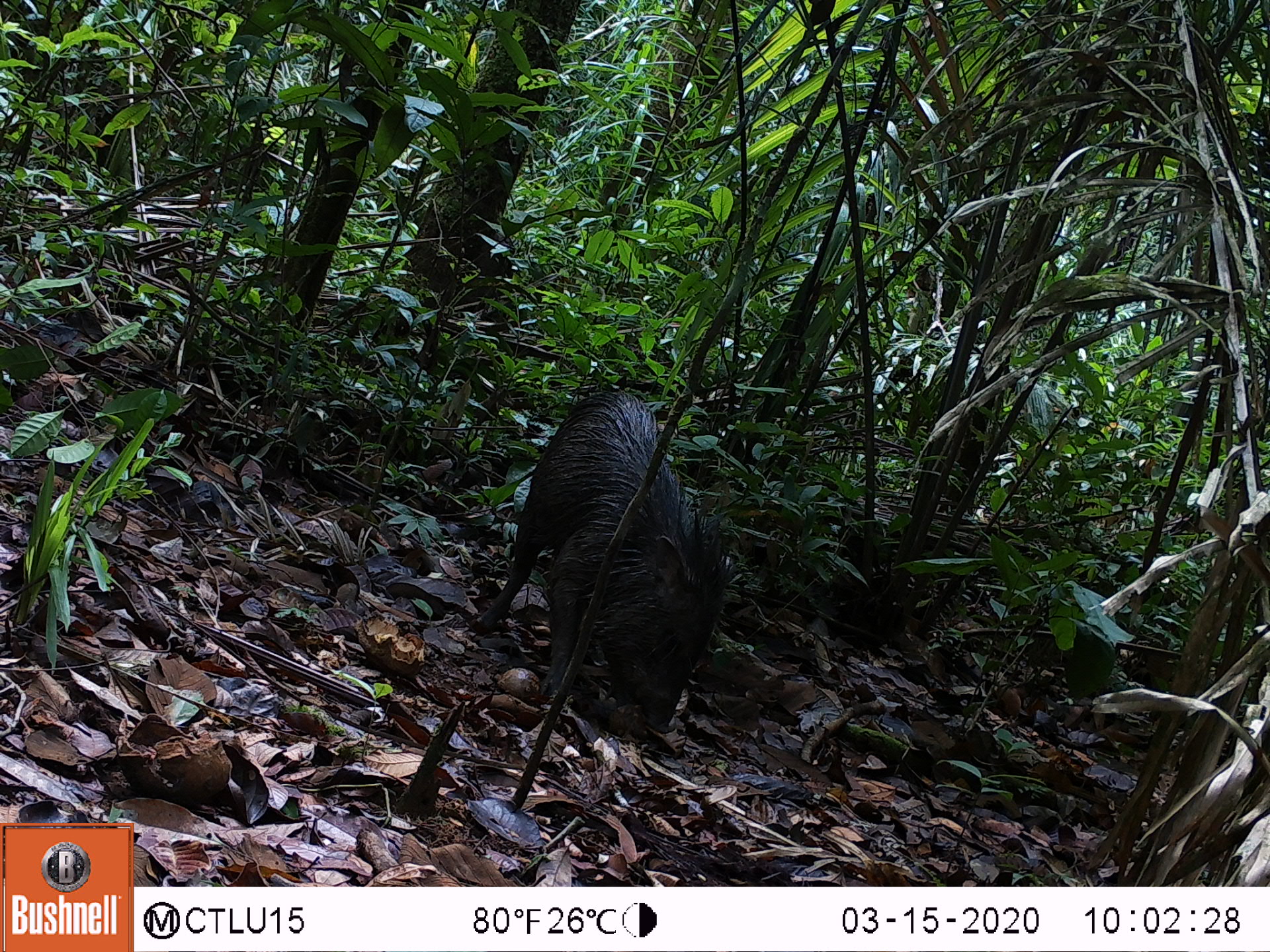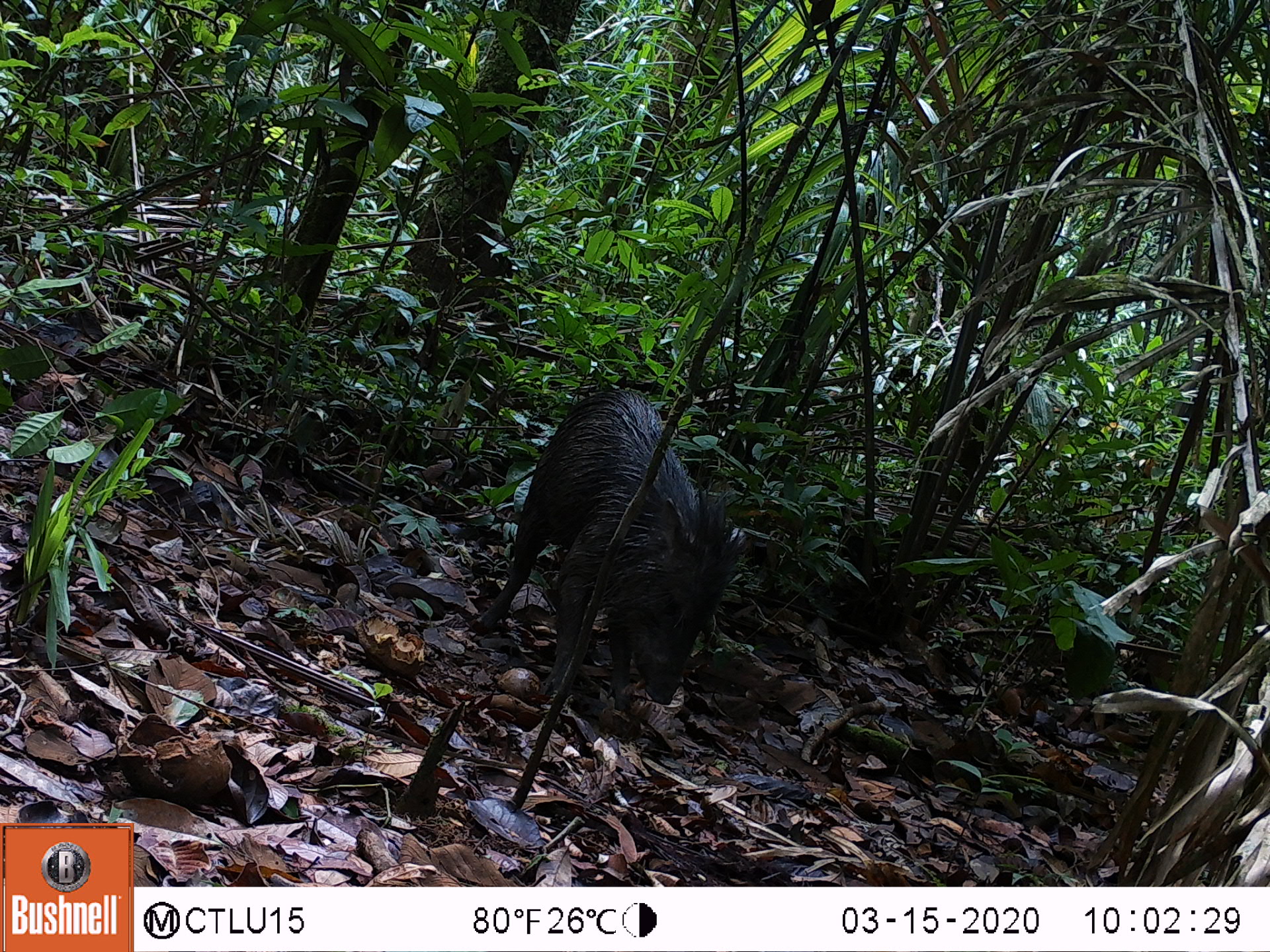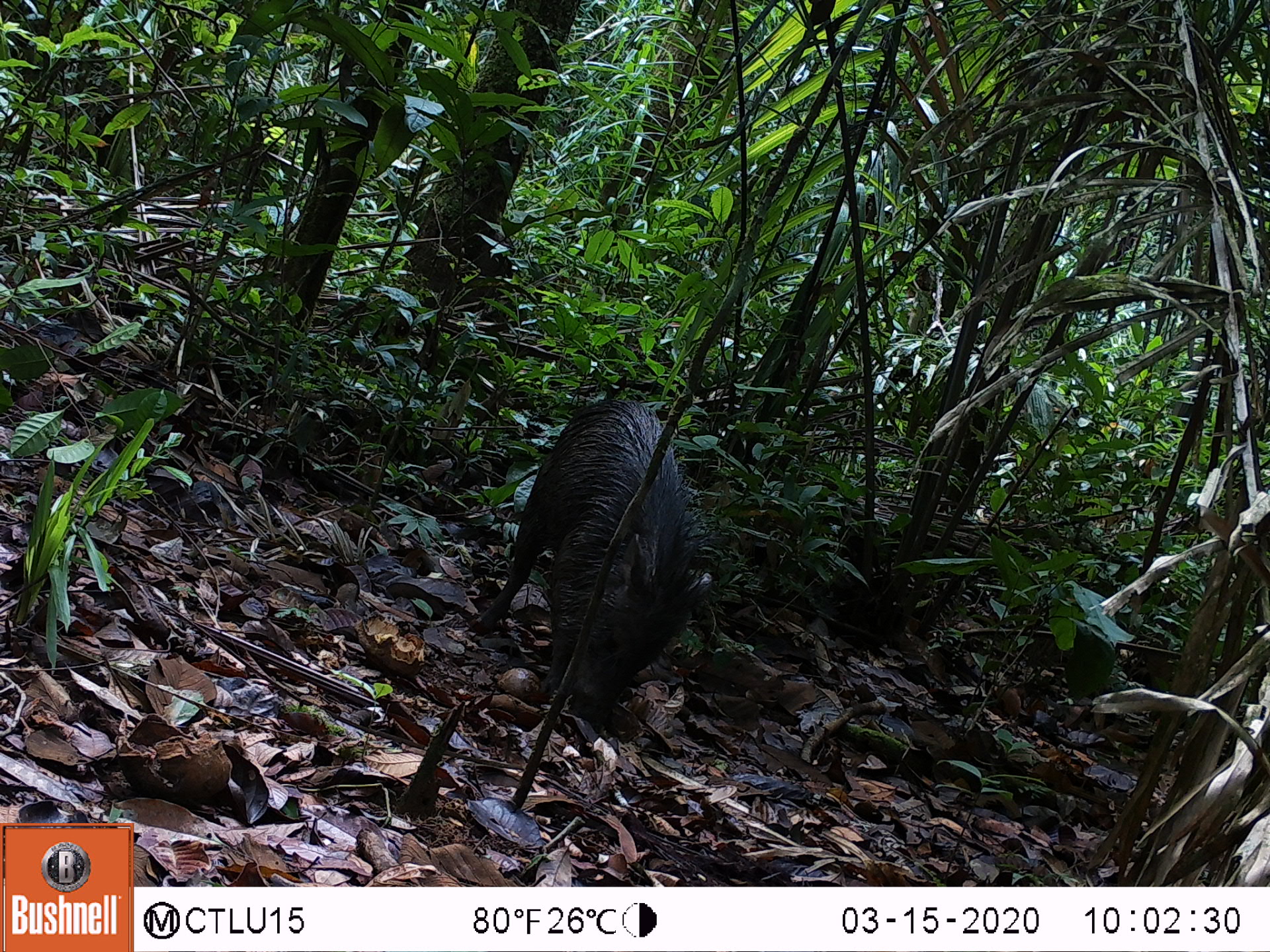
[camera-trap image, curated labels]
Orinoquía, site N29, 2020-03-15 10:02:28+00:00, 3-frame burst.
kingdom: Animalia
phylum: Chordata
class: Mammalia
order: Artiodactyla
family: Tayassuidae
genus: Pecari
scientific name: Pecari tajacu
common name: collared peccary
Collared peccary (Pecari tajacu).